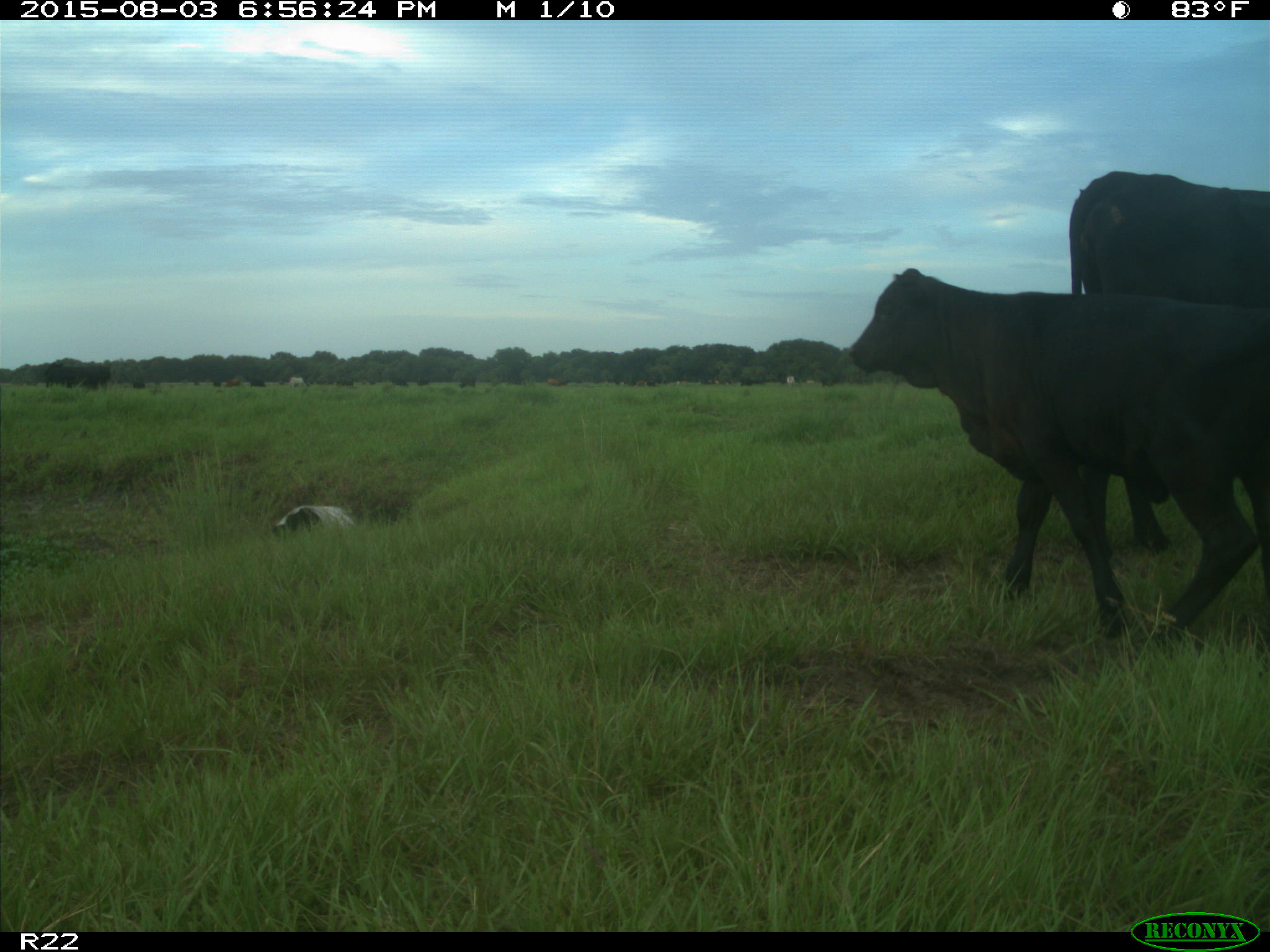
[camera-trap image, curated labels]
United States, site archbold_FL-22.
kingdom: Animalia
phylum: Chordata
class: Mammalia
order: Artiodactyla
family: Bovidae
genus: Bos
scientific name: Bos taurus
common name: domestic cow